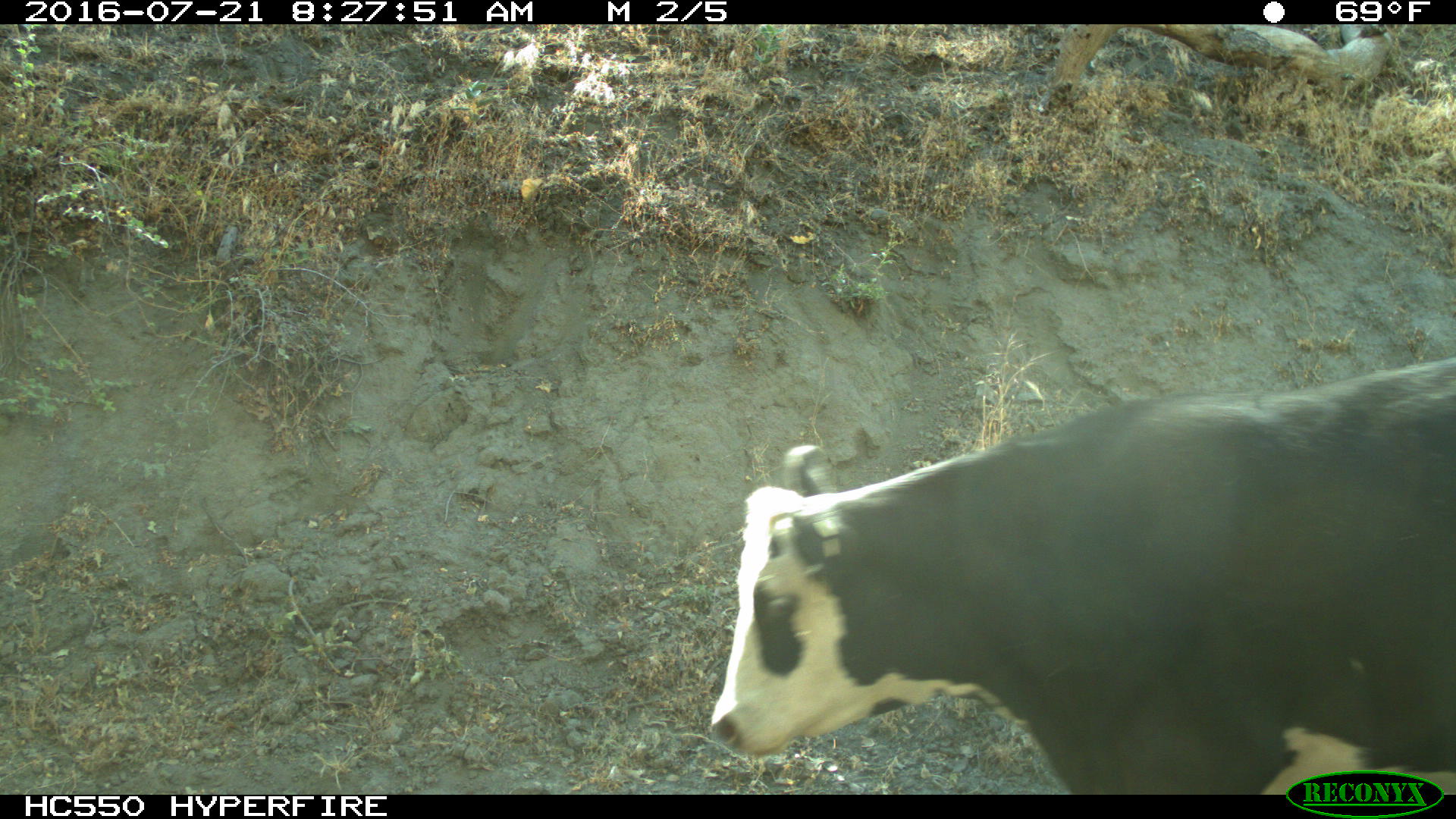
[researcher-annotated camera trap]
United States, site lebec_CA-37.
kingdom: Animalia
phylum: Chordata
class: Mammalia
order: Artiodactyla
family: Bovidae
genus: Bos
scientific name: Bos taurus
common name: domestic cow